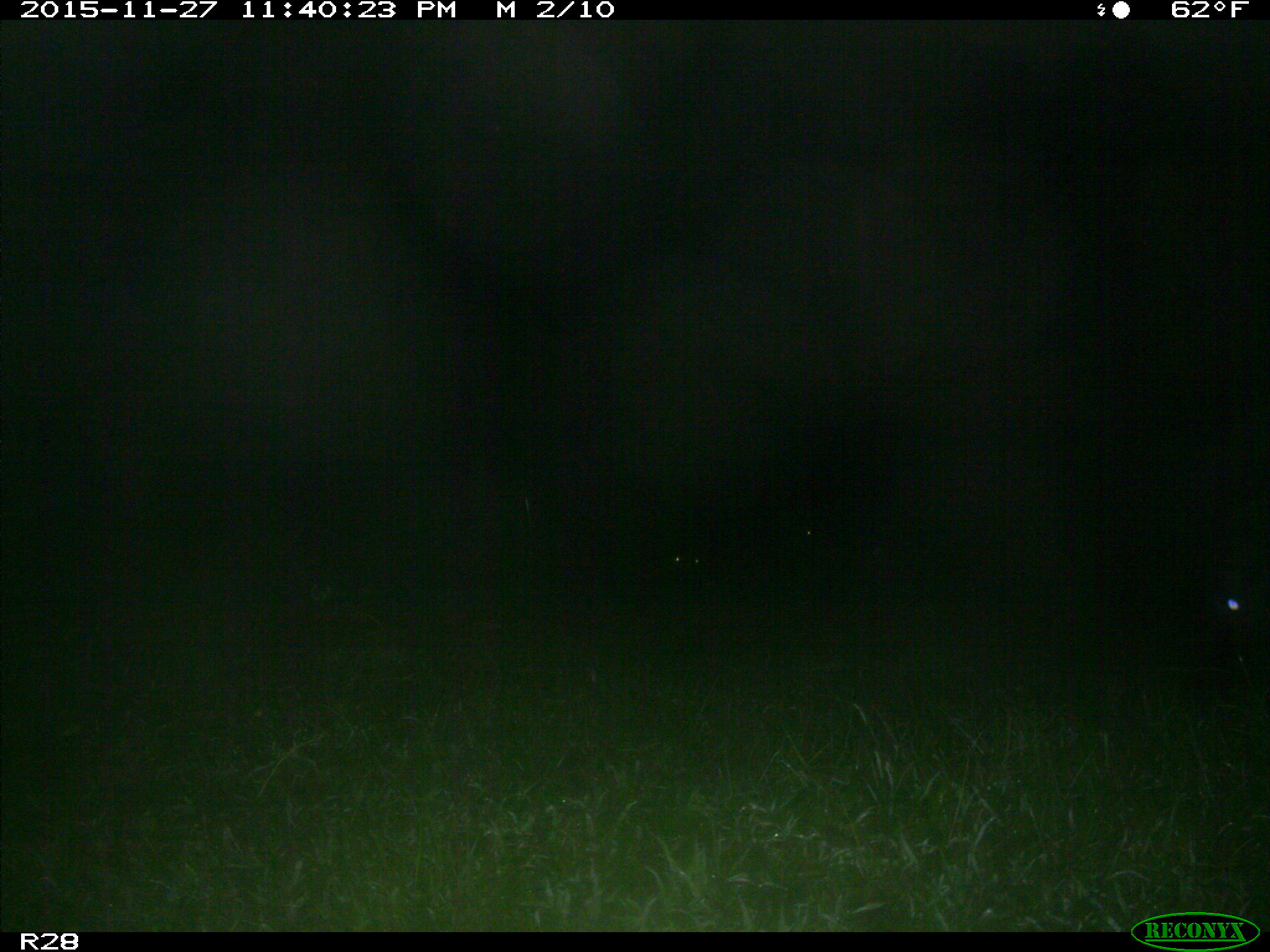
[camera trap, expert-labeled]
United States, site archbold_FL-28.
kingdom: Animalia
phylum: Chordata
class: Mammalia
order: Artiodactyla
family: Suidae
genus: Sus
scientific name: Sus scrofa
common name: wild boar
Sus scrofa (wild boar).